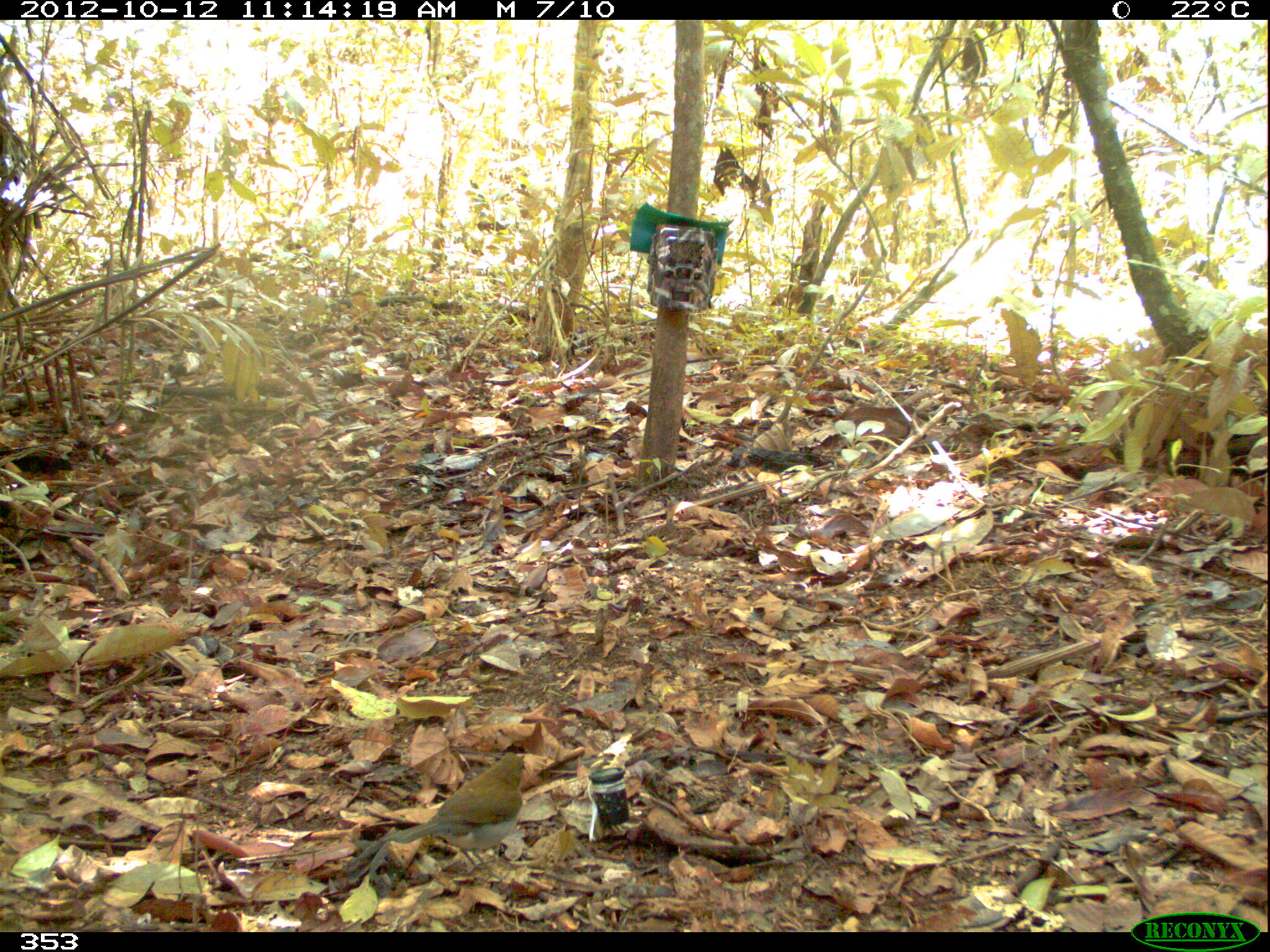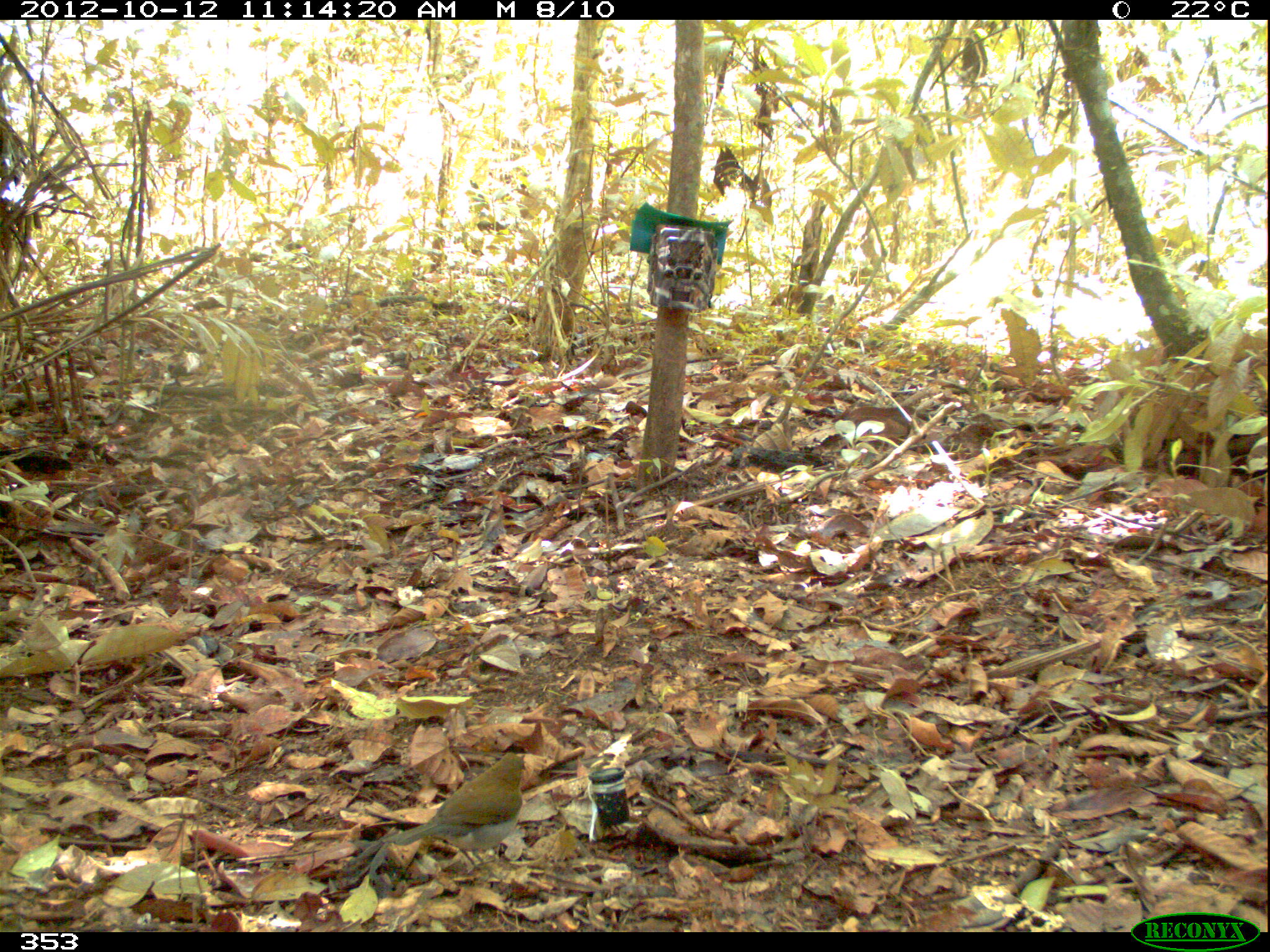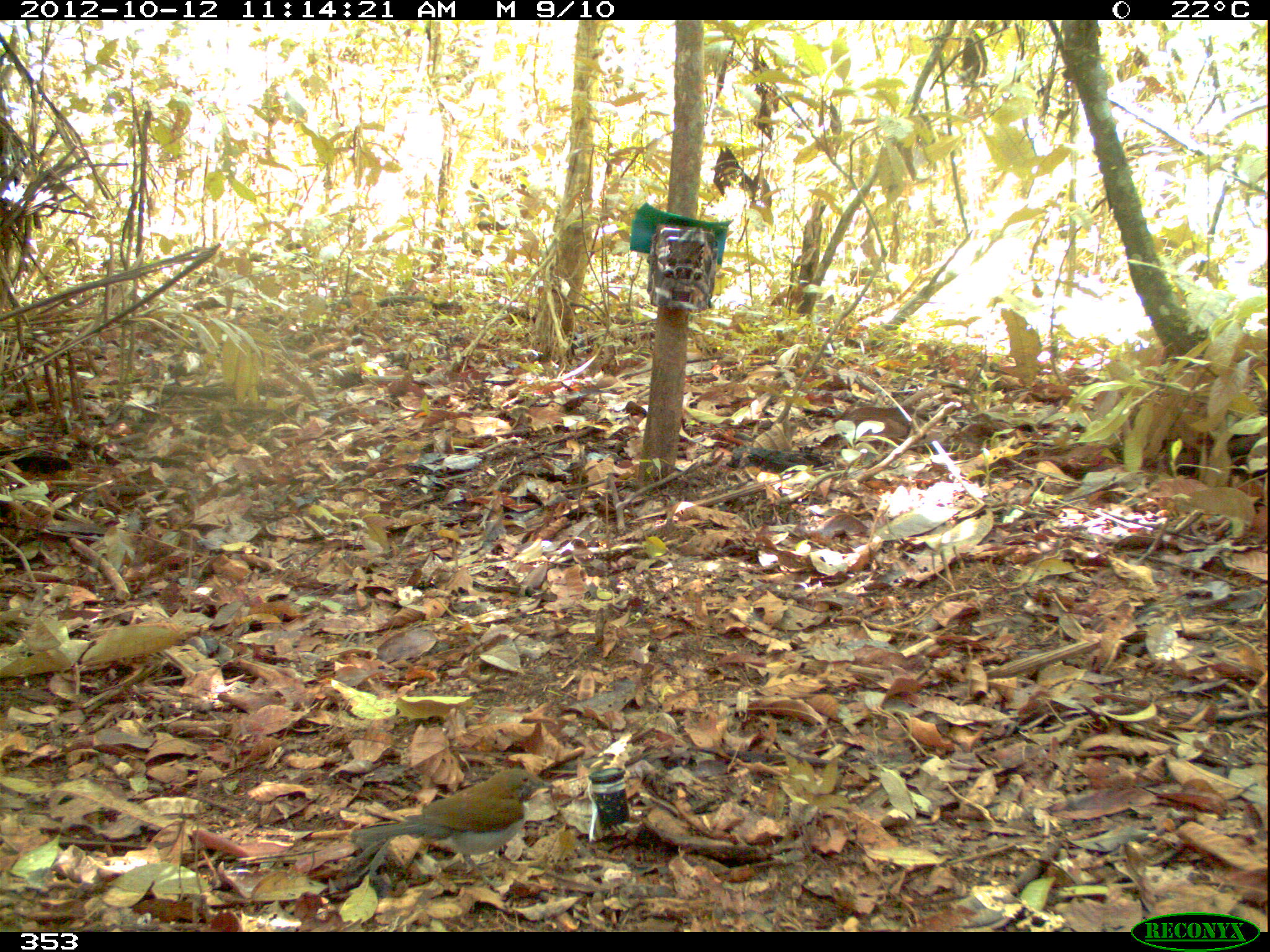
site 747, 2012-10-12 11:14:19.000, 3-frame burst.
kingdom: Animalia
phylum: Chordata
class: Aves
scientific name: Aves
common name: bird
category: unknown bird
Unknown bird (bird) (Aves).